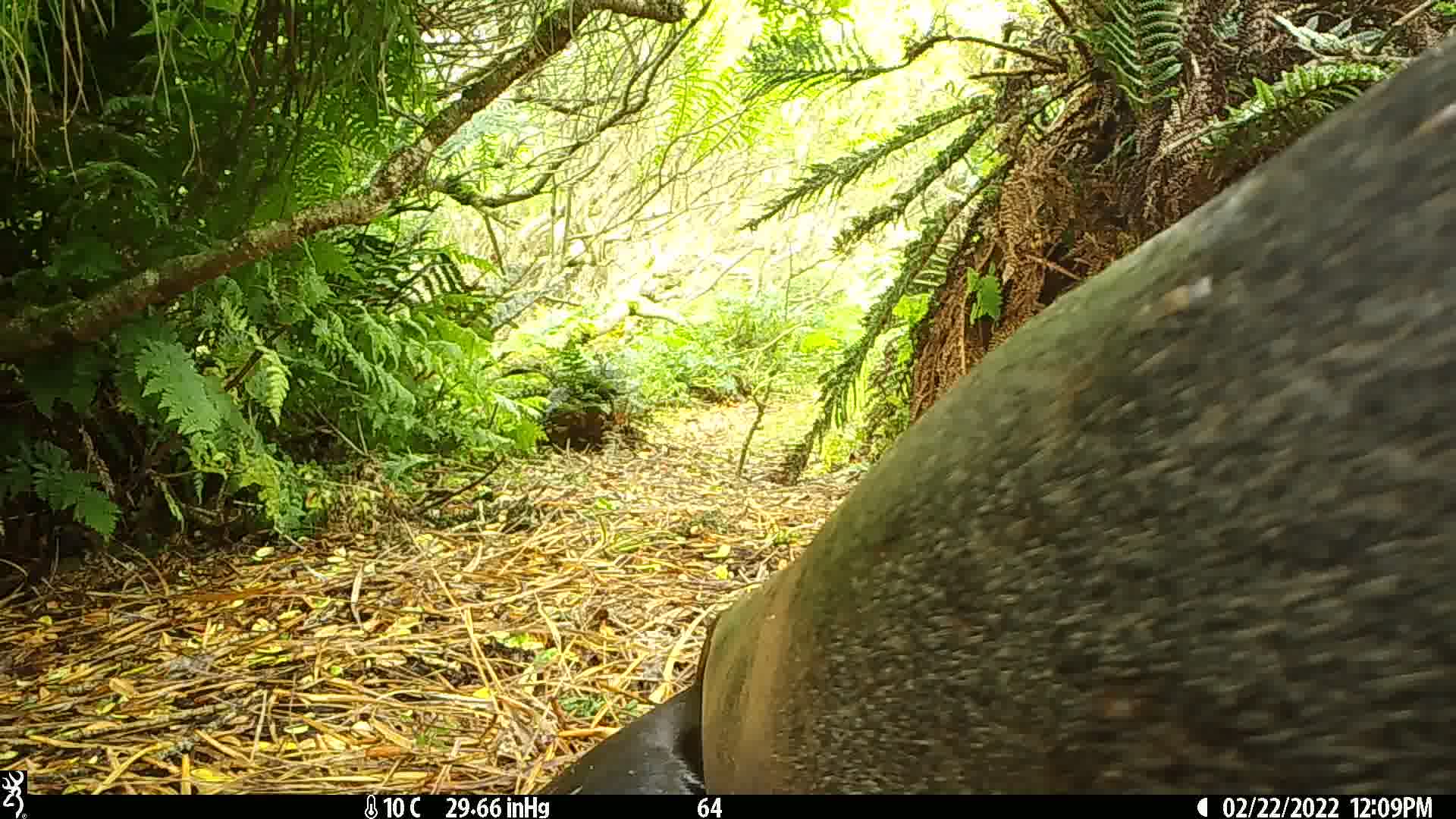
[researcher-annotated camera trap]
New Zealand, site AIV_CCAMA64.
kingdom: Animalia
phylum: Chordata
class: Mammalia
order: Carnivora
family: Otariidae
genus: Phocarctos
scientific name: Phocarctos hookeri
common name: new zealand sea lion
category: sealion